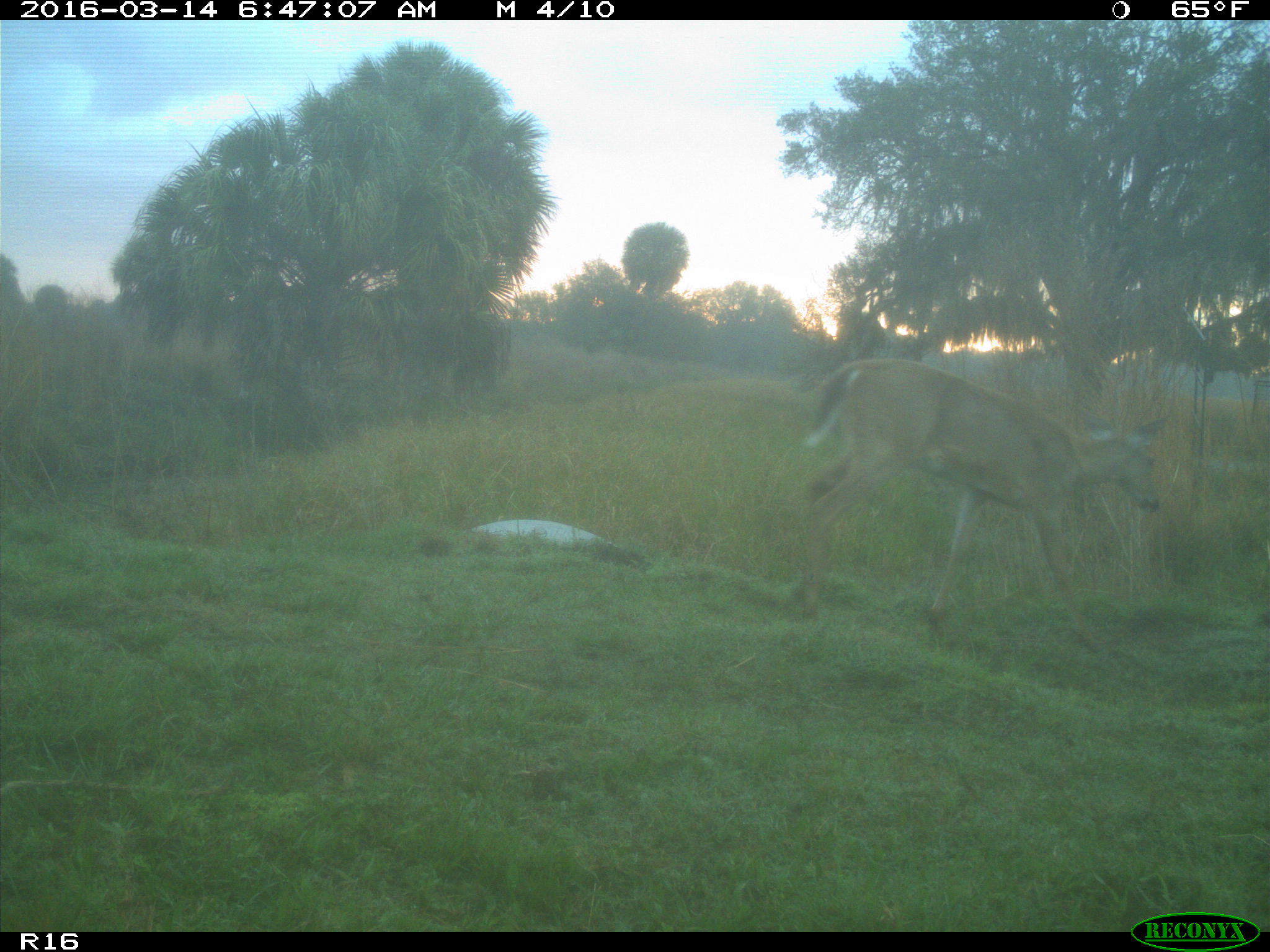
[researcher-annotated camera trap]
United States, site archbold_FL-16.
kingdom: Animalia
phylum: Chordata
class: Mammalia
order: Artiodactyla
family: Cervidae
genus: Odocoileus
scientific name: Odocoileus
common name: deer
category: unidentified deer